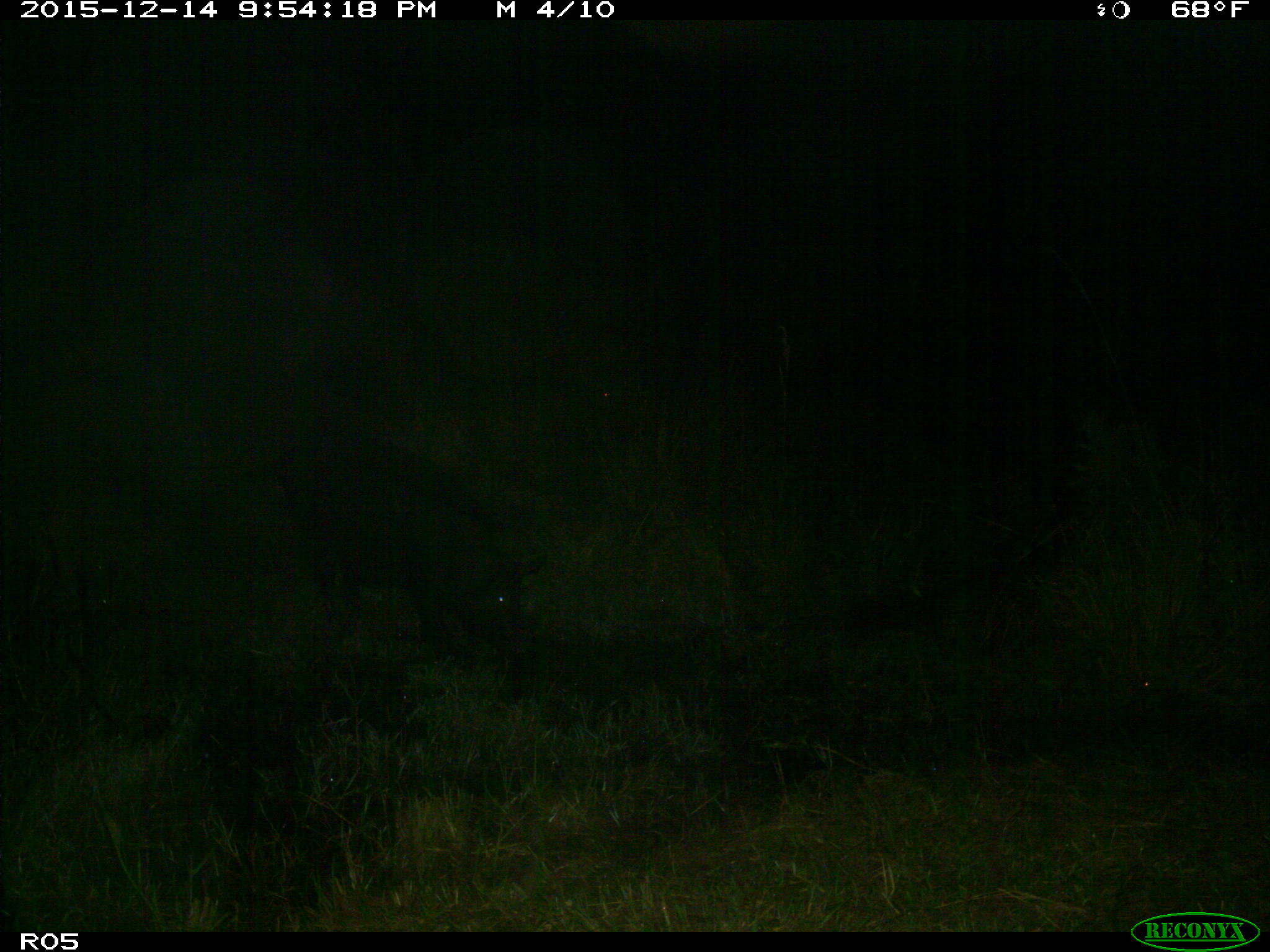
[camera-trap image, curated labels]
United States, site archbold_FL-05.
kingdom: Animalia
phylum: Chordata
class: Mammalia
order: Artiodactyla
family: Suidae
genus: Sus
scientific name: Sus scrofa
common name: wild boar